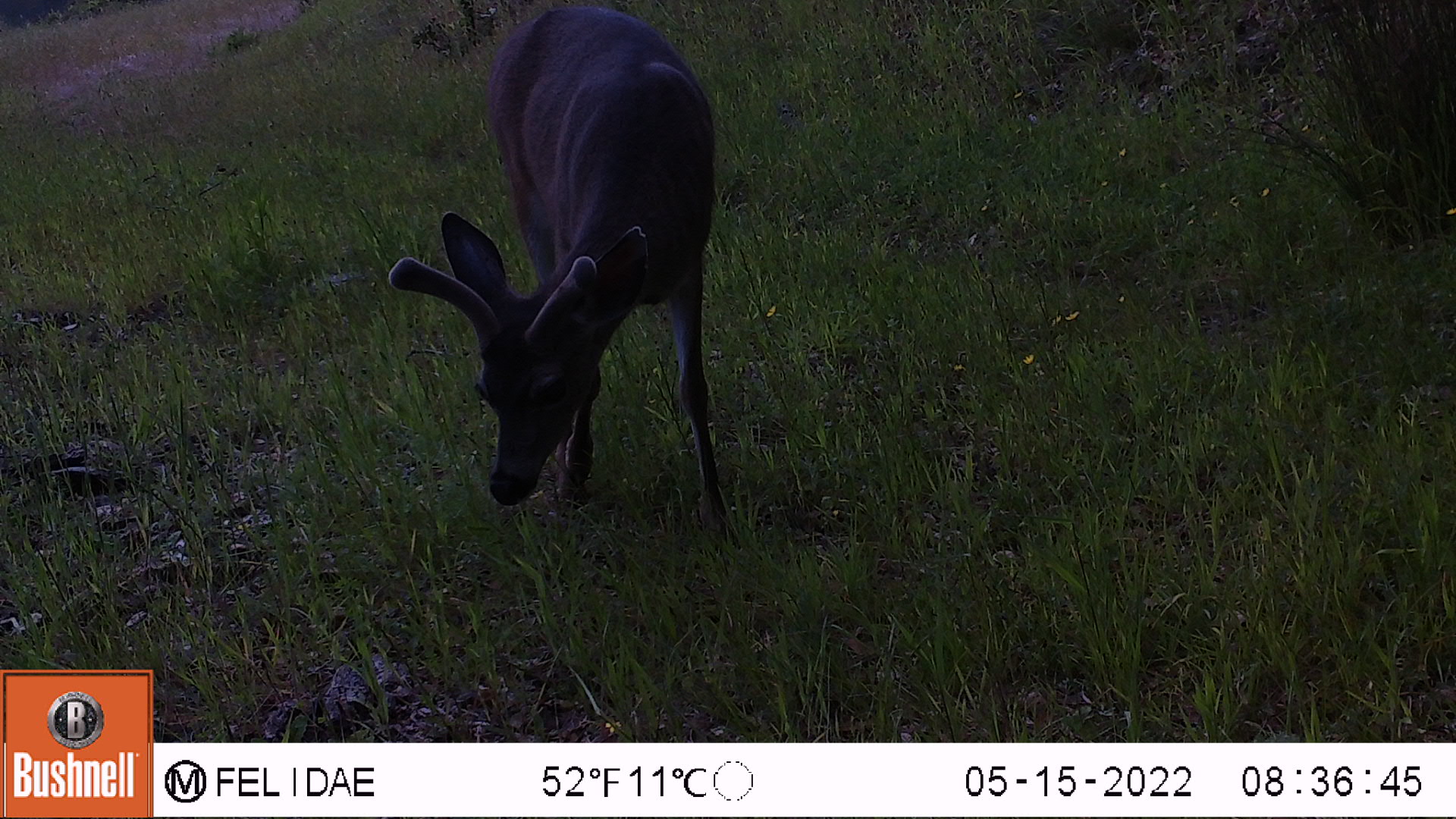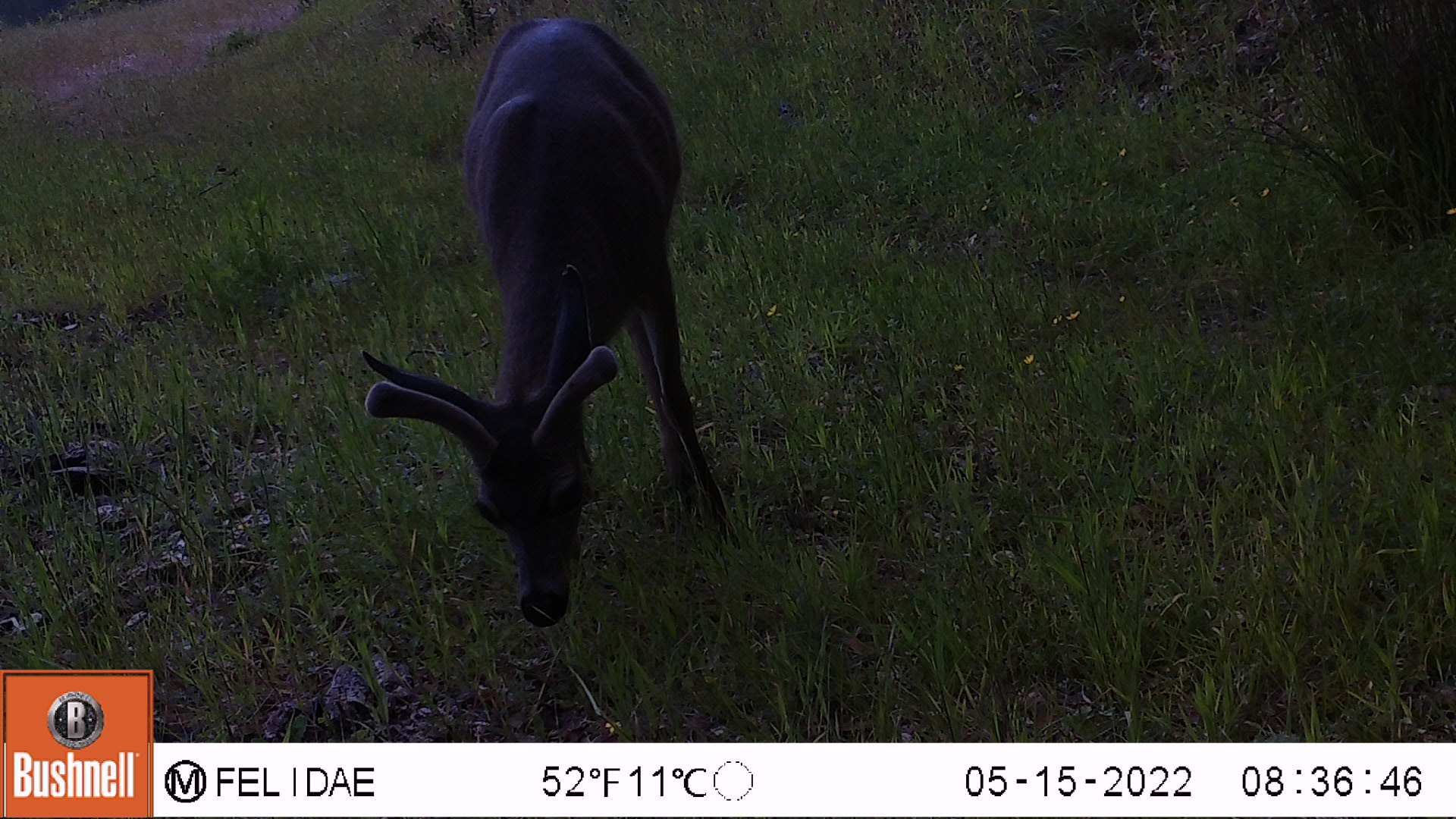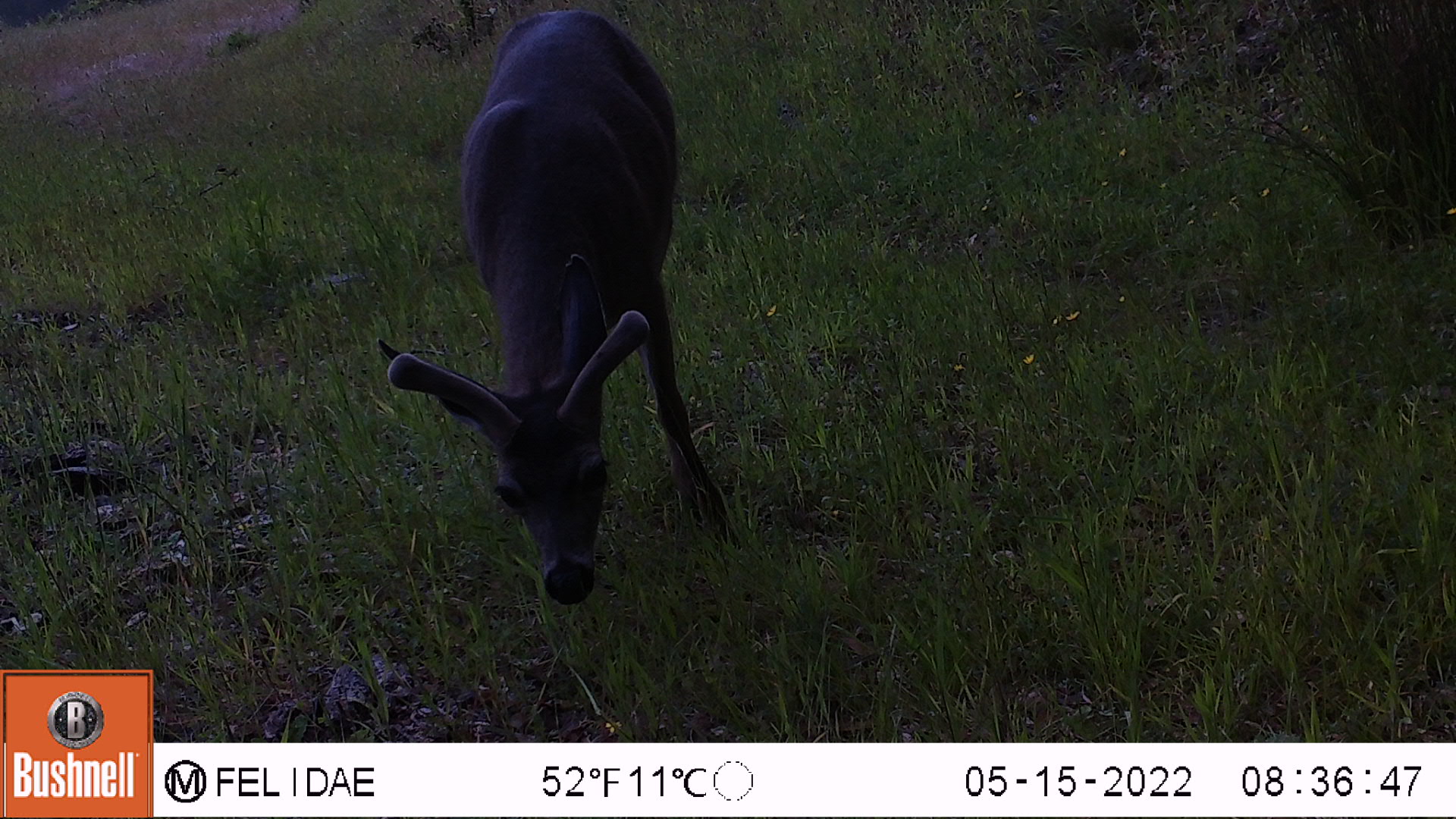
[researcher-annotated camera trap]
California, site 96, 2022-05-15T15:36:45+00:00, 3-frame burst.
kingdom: Animalia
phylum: Chordata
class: Mammalia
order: Artiodactyla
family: Cervidae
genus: Odocoileus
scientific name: Odocoileus hemionus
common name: mule deer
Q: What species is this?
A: Mule deer (Odocoileus hemionus).